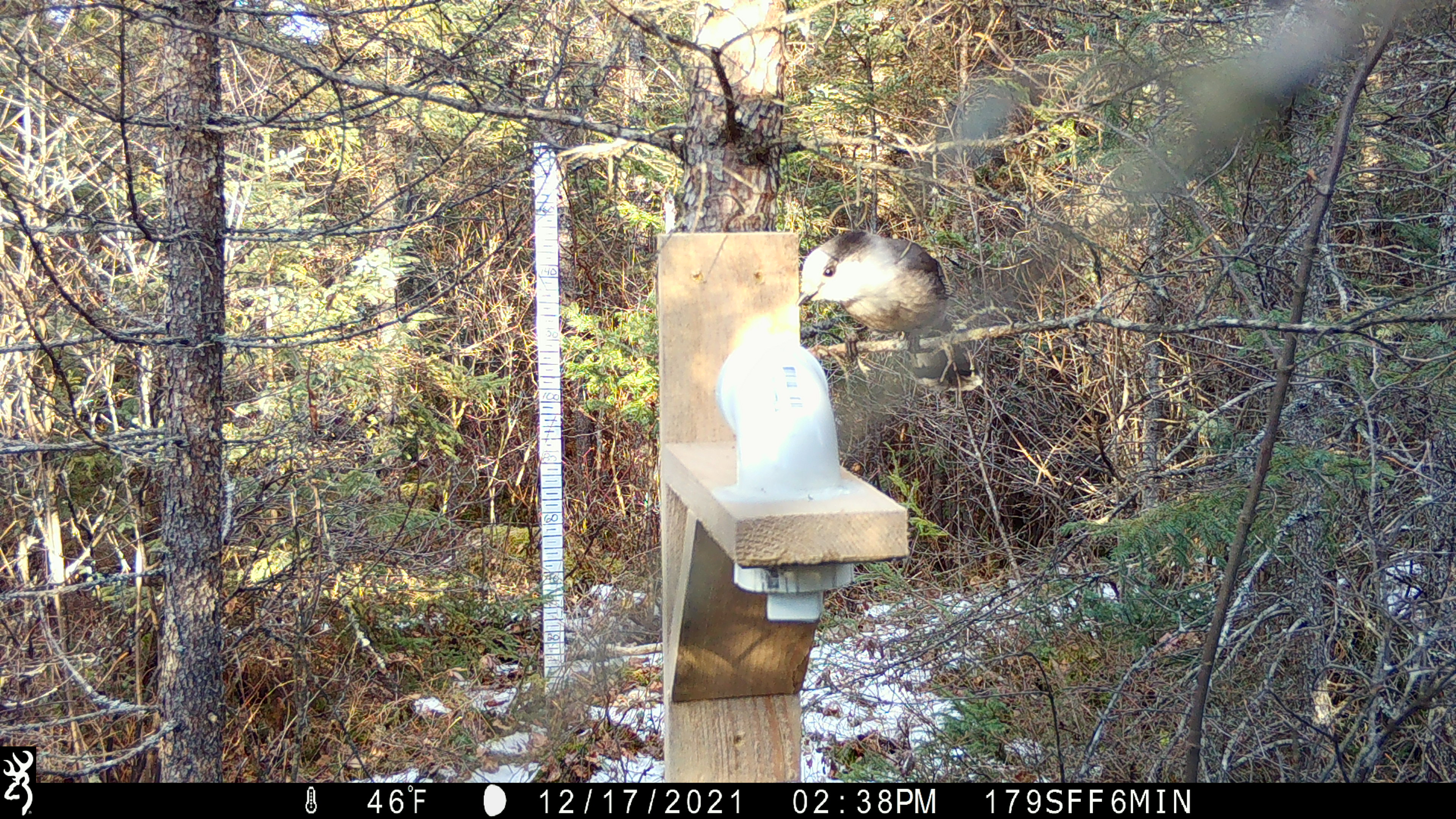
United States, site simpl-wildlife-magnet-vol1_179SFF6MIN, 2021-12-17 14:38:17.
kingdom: Animalia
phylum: Chordata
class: Aves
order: Passeriformes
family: Corvidae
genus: Perisoreus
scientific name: Perisoreus canadensis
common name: canada jay